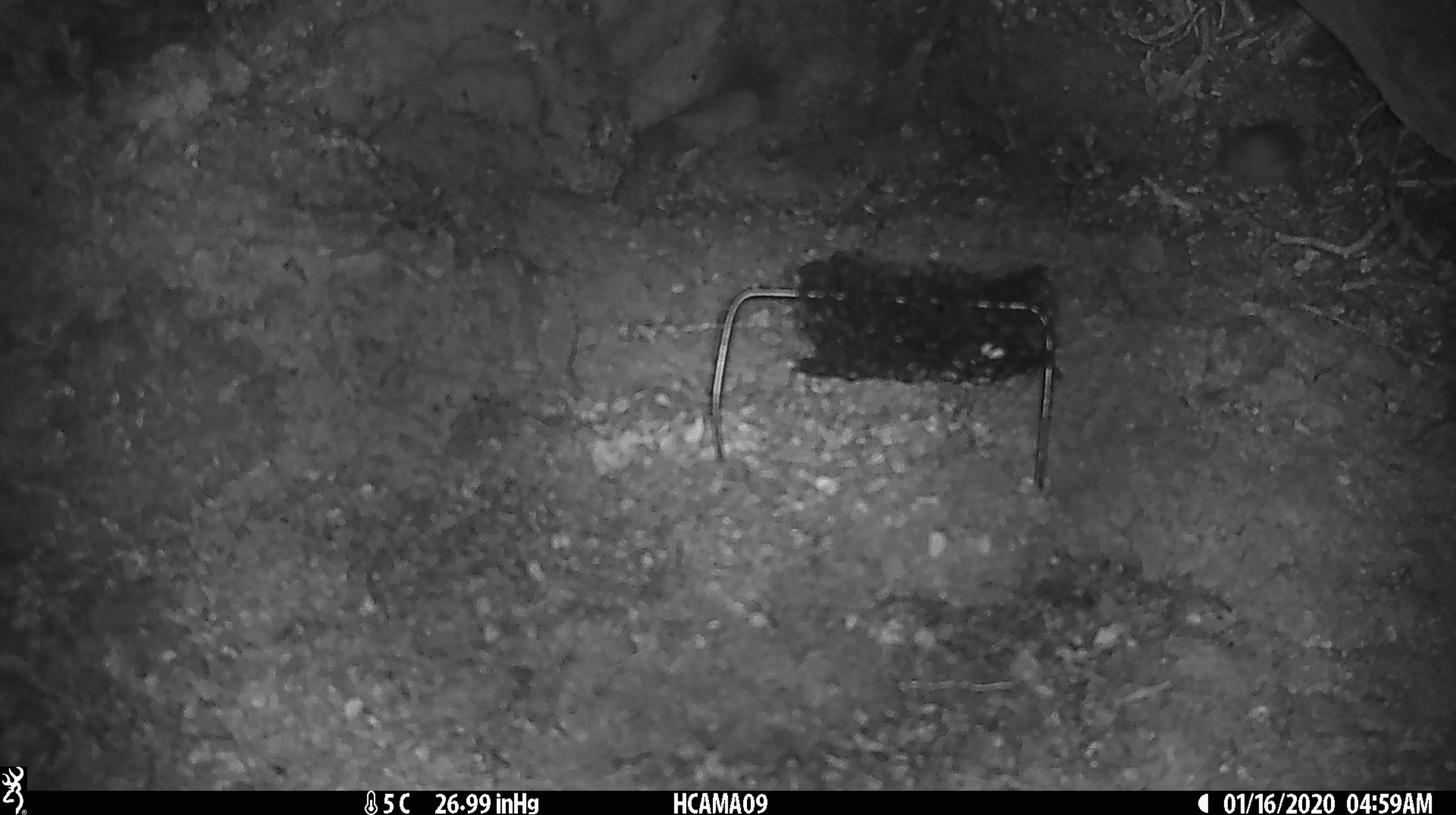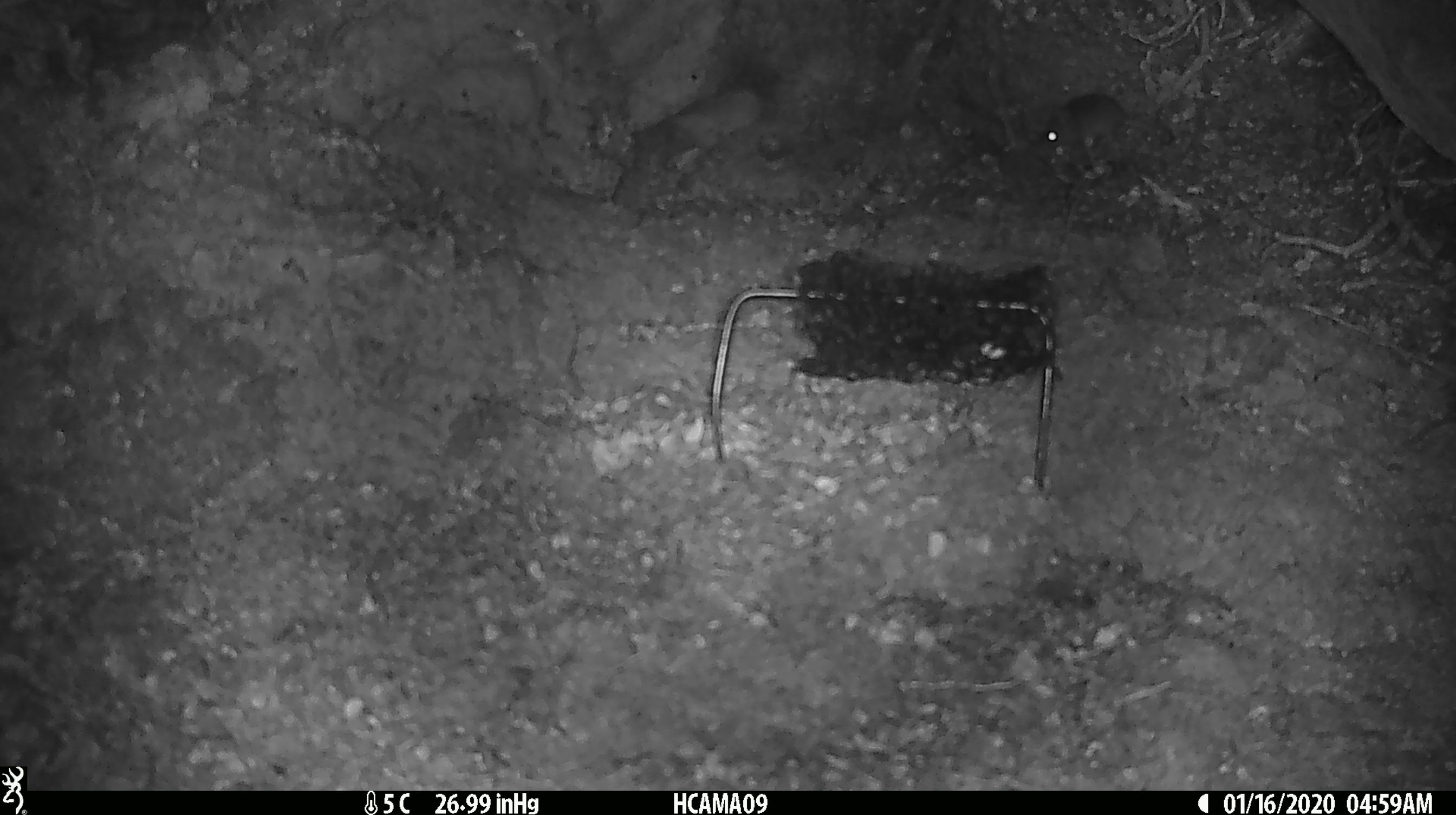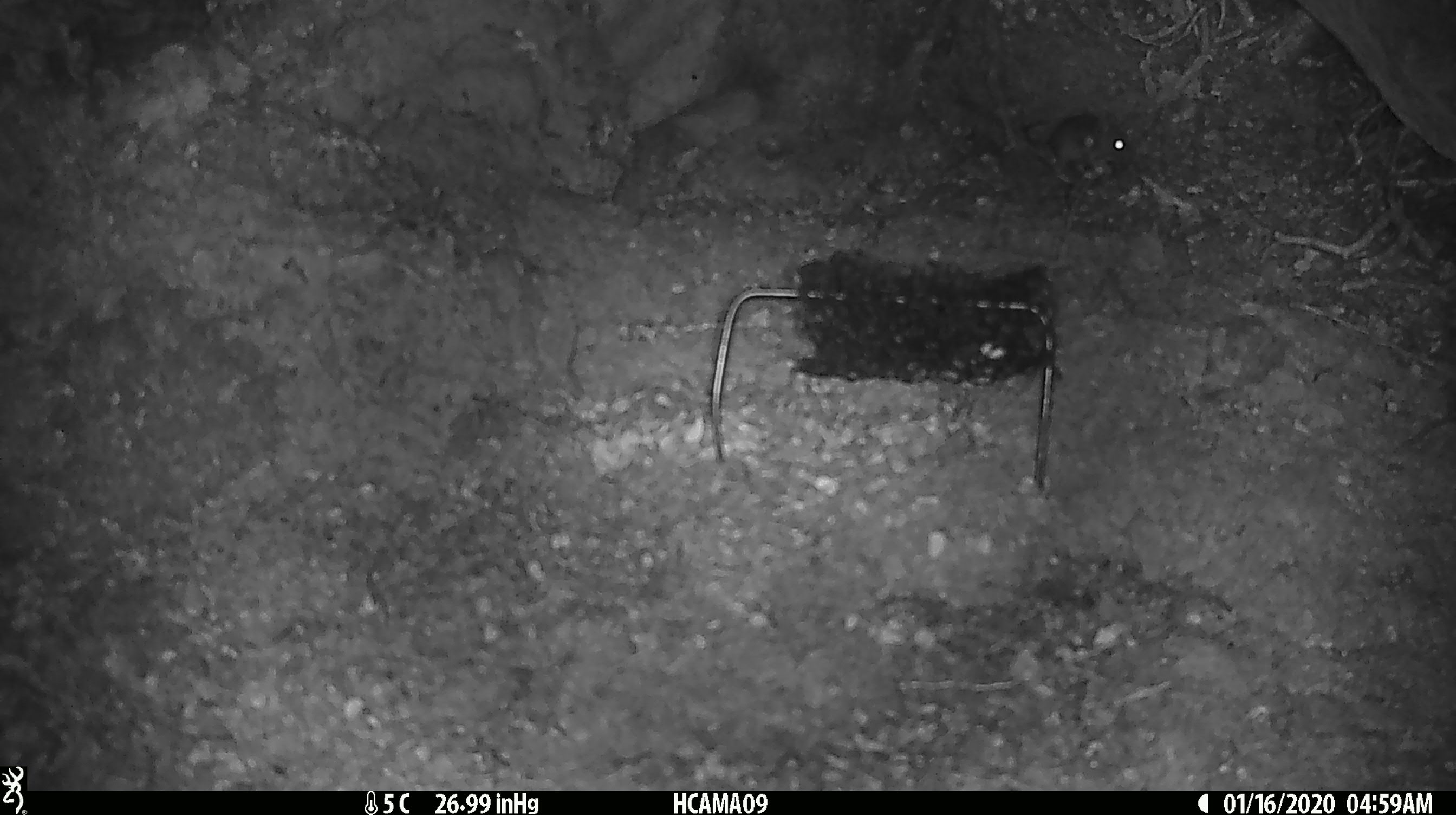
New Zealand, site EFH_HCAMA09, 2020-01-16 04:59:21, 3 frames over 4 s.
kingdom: Animalia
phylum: Chordata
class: Mammalia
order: Rodentia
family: Muridae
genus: Mus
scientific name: Mus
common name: mouse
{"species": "mouse (Mus)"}